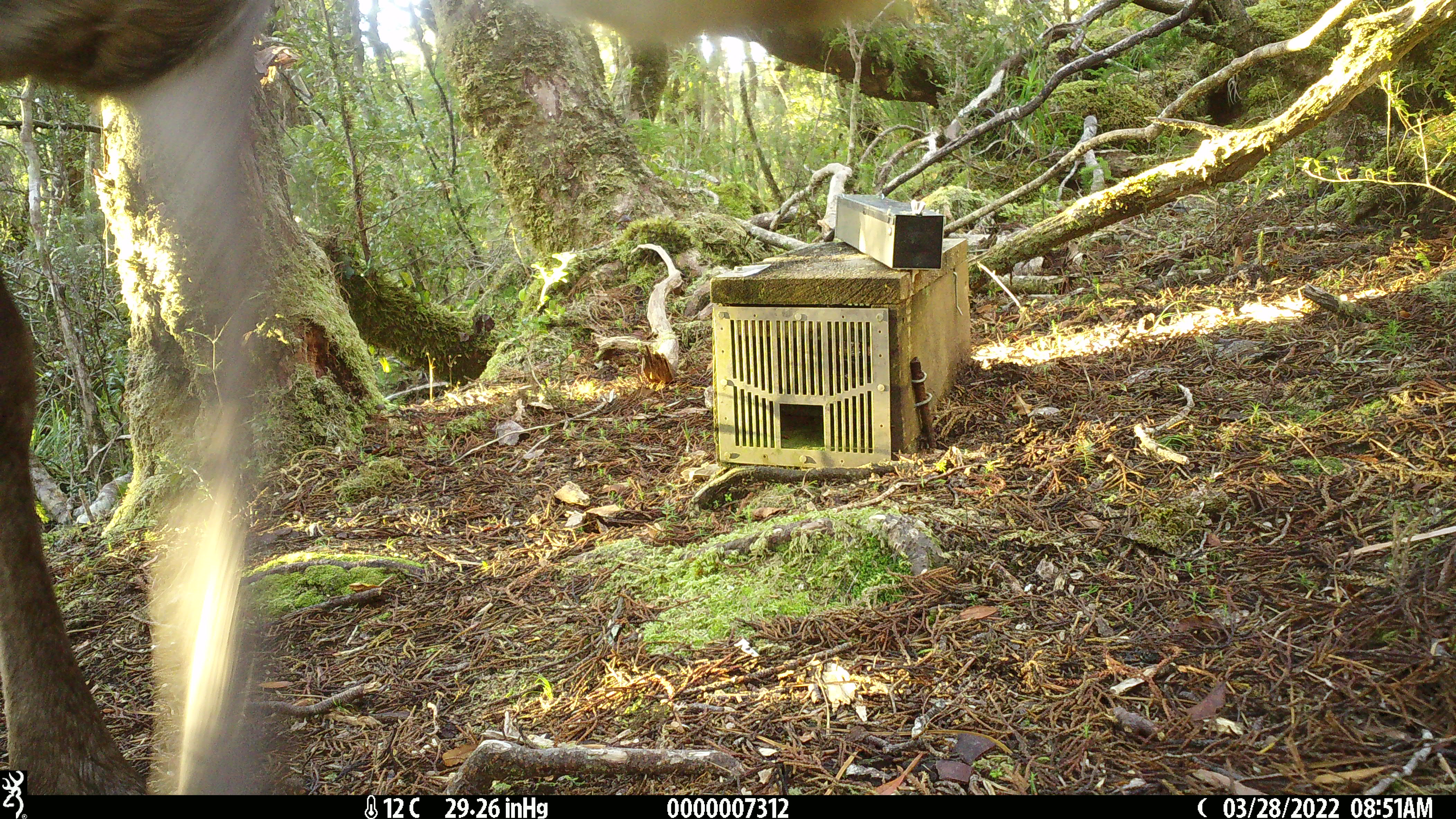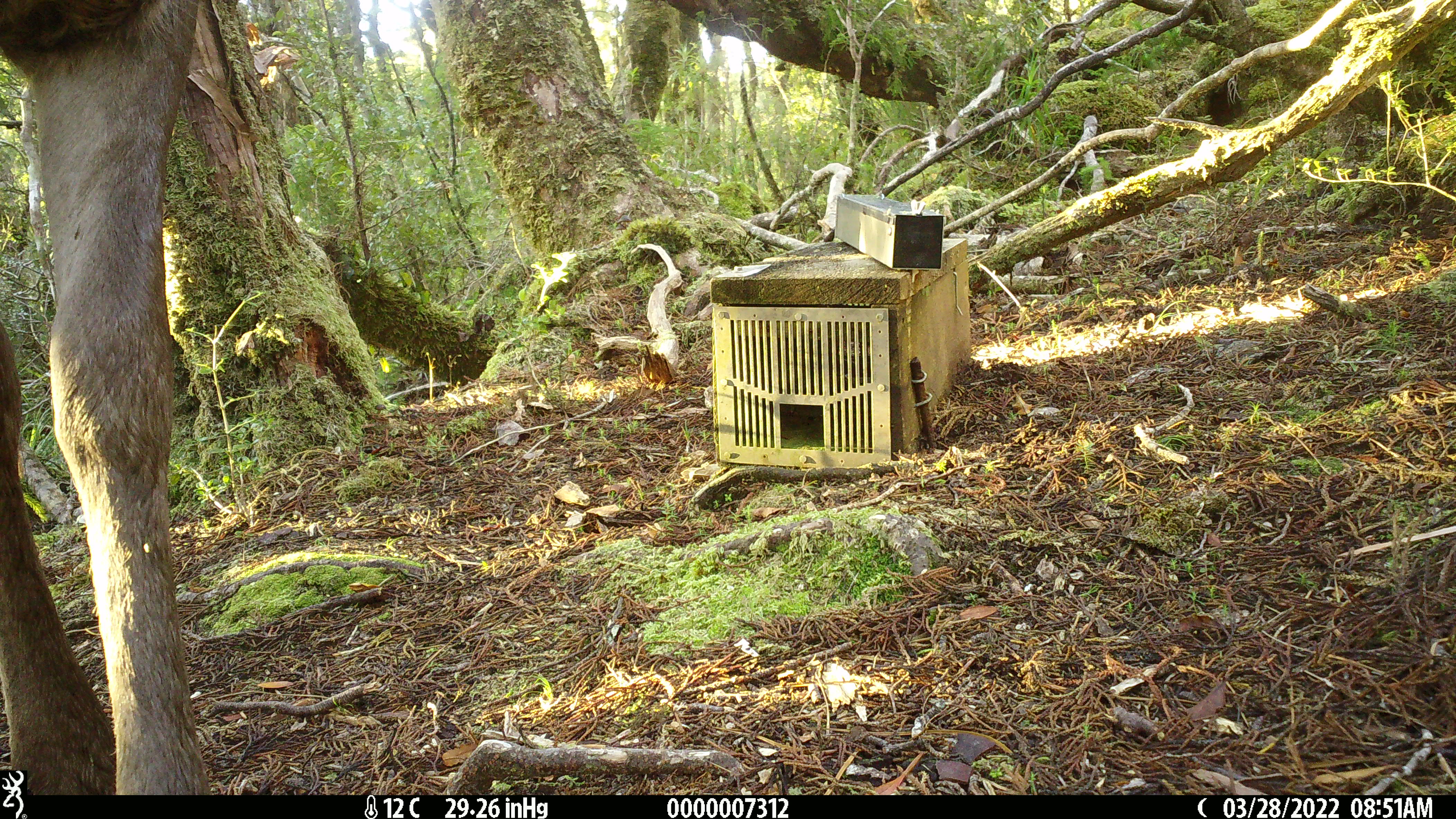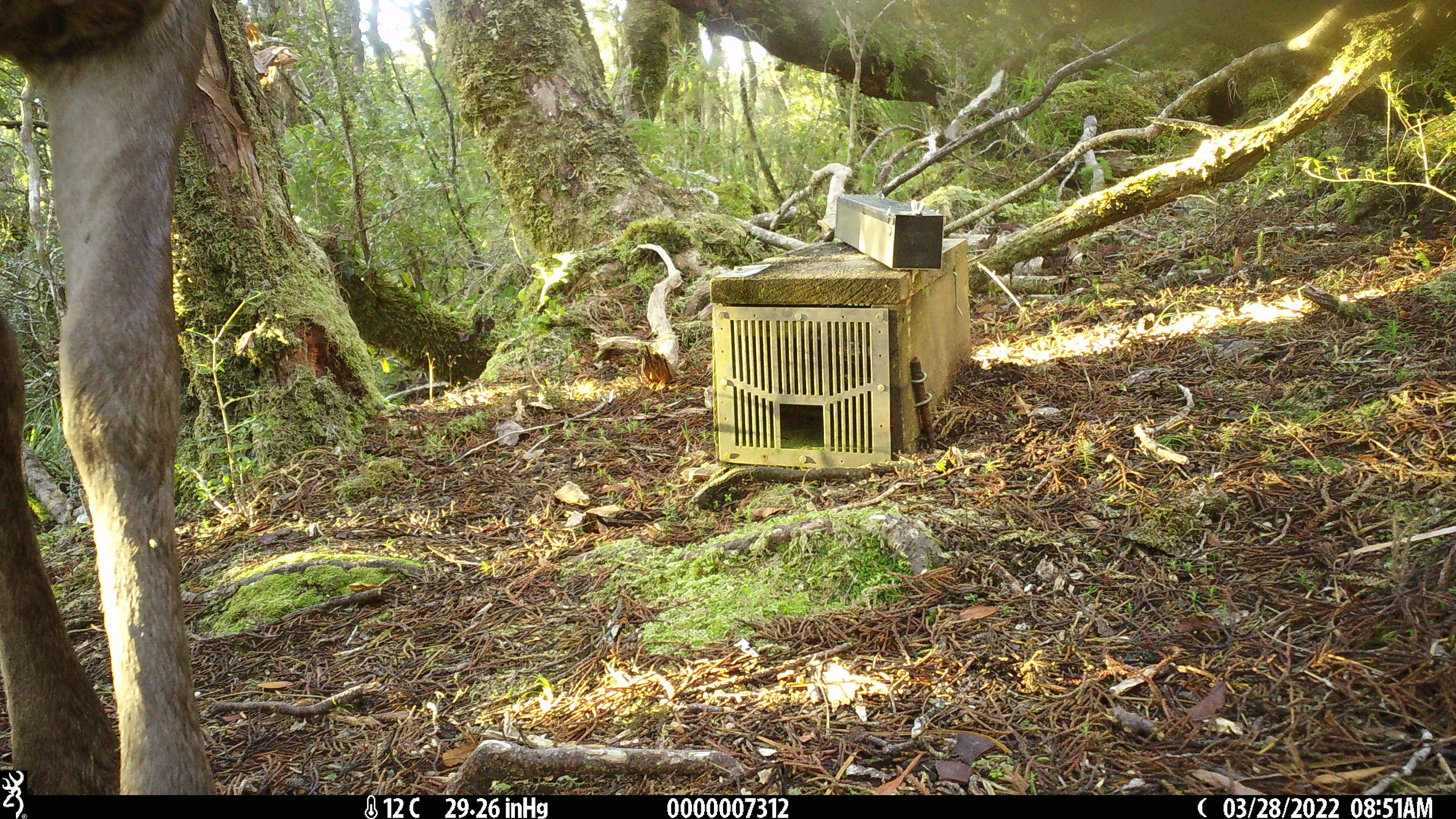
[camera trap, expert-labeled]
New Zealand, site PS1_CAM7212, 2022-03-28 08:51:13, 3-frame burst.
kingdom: Animalia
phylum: Chordata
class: Mammalia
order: Artiodactyla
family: Cervidae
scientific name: Cervidae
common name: deer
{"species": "deer (Cervidae)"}